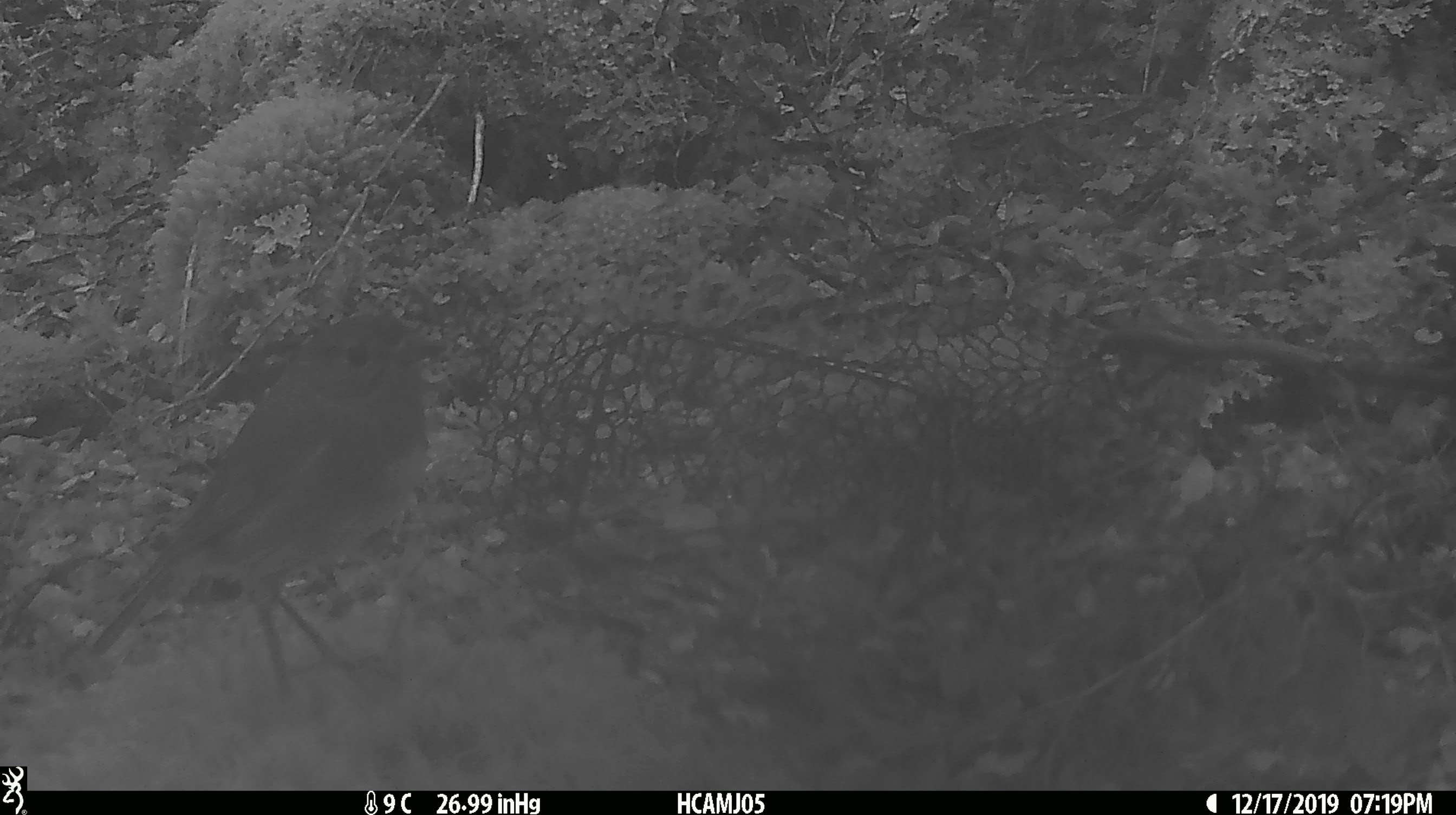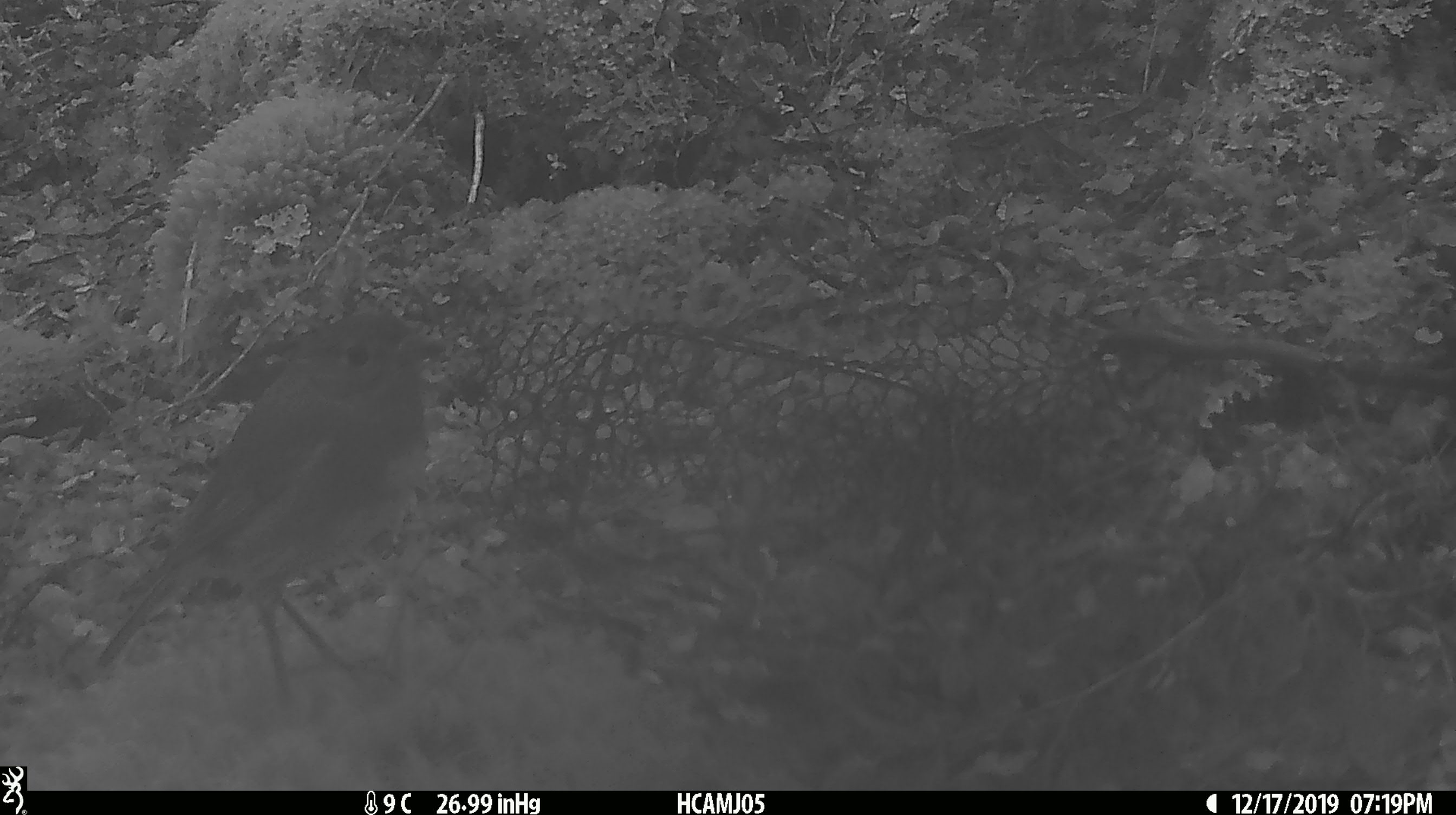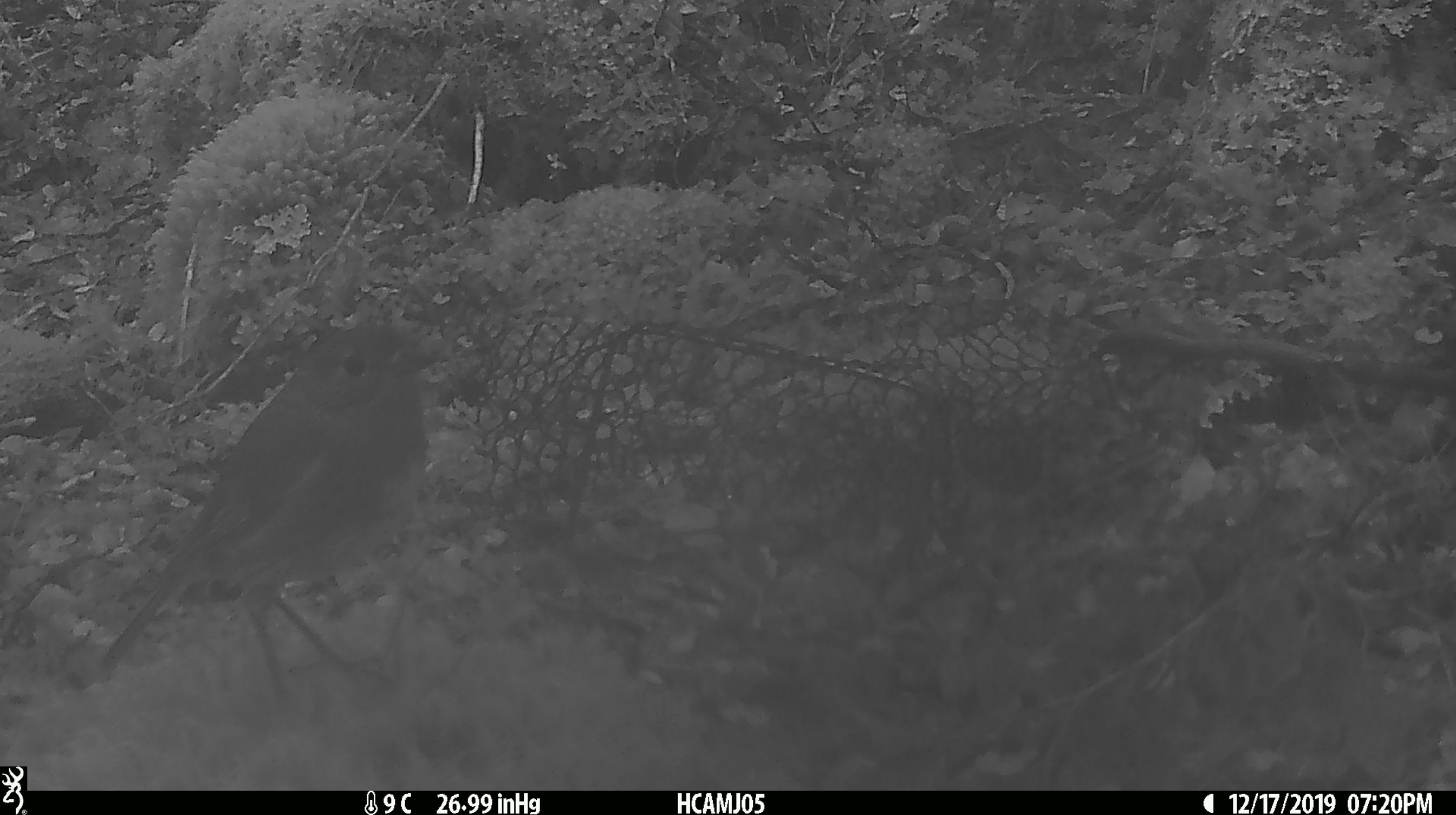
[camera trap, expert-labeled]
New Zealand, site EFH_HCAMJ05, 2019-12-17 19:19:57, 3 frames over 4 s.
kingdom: Animalia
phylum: Chordata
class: Aves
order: Passeriformes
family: Petroicidae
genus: Petroica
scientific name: Petroica australis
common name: new zealand robin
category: robin